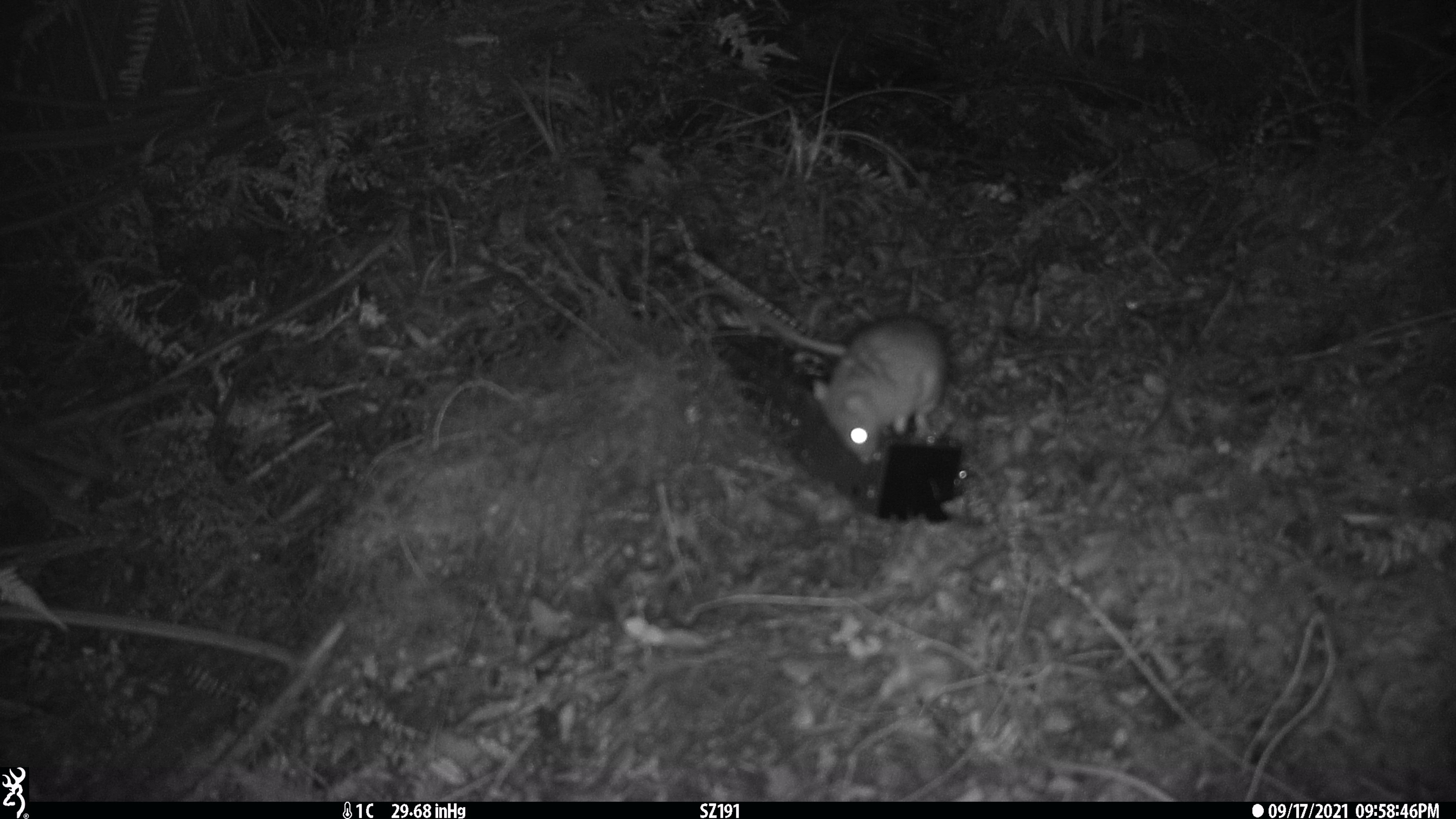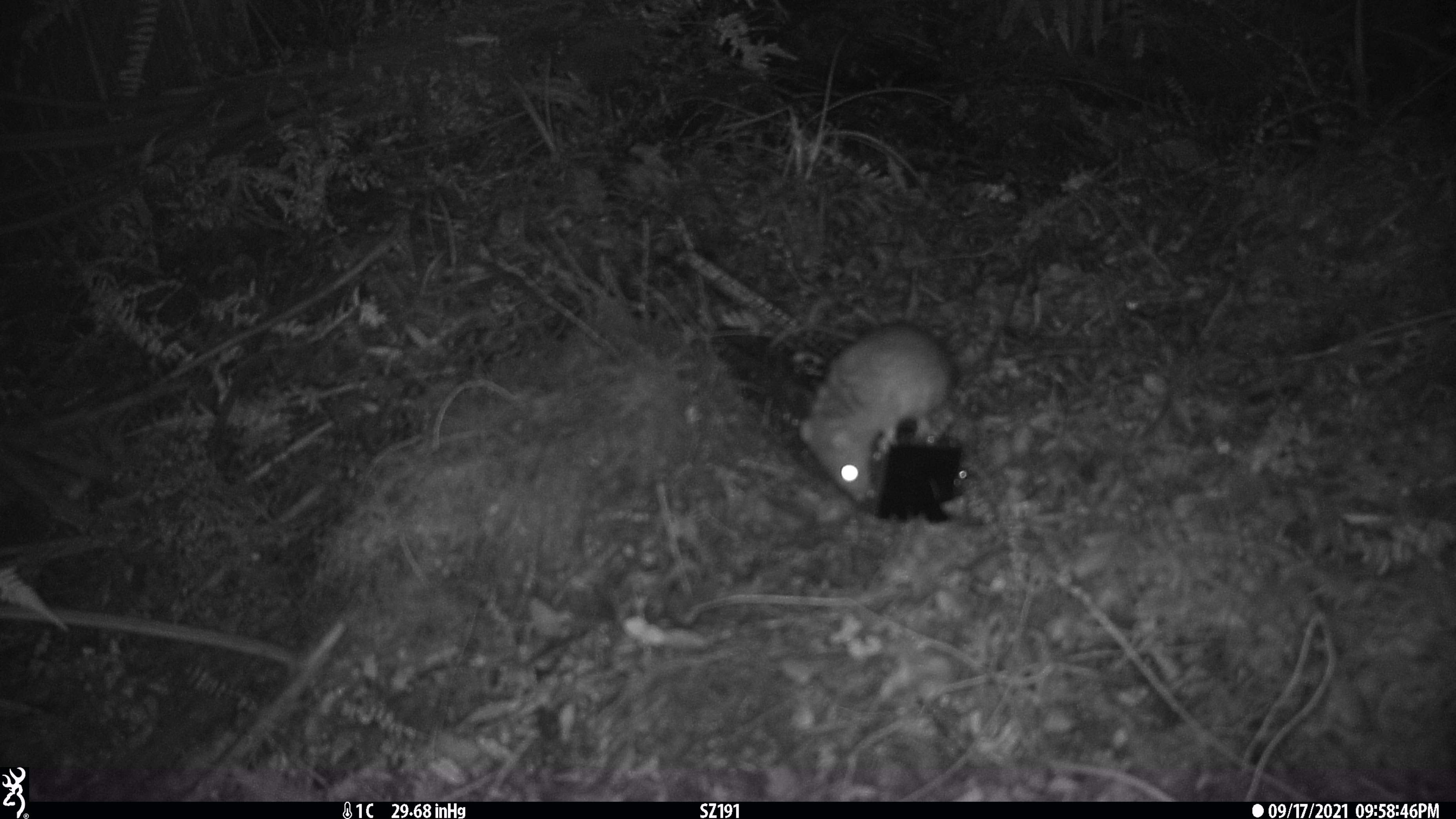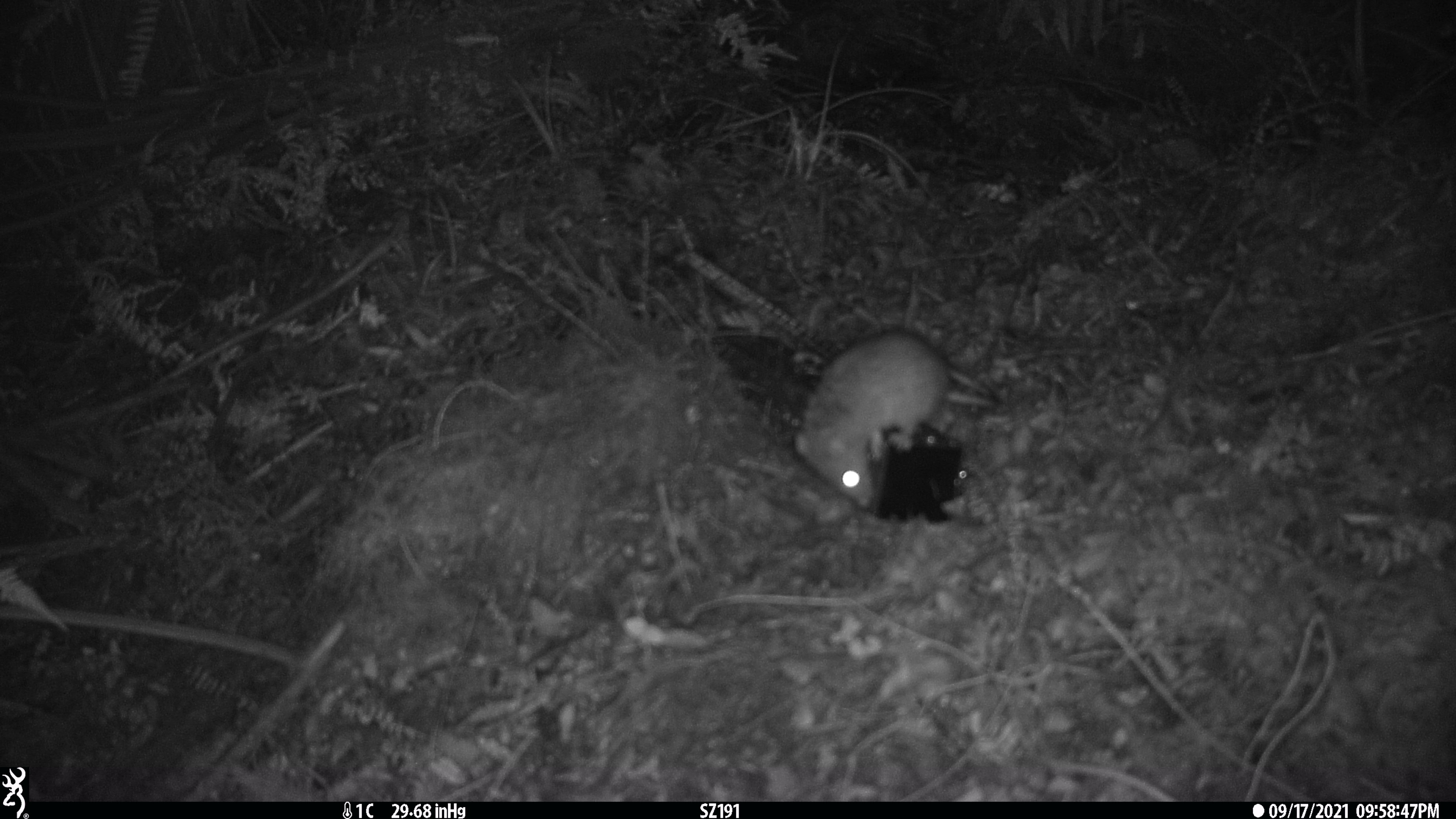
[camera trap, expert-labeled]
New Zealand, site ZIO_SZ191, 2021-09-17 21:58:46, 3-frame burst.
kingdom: Animalia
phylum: Chordata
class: Mammalia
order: Rodentia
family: Muridae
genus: Rattus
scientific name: Rattus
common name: rat